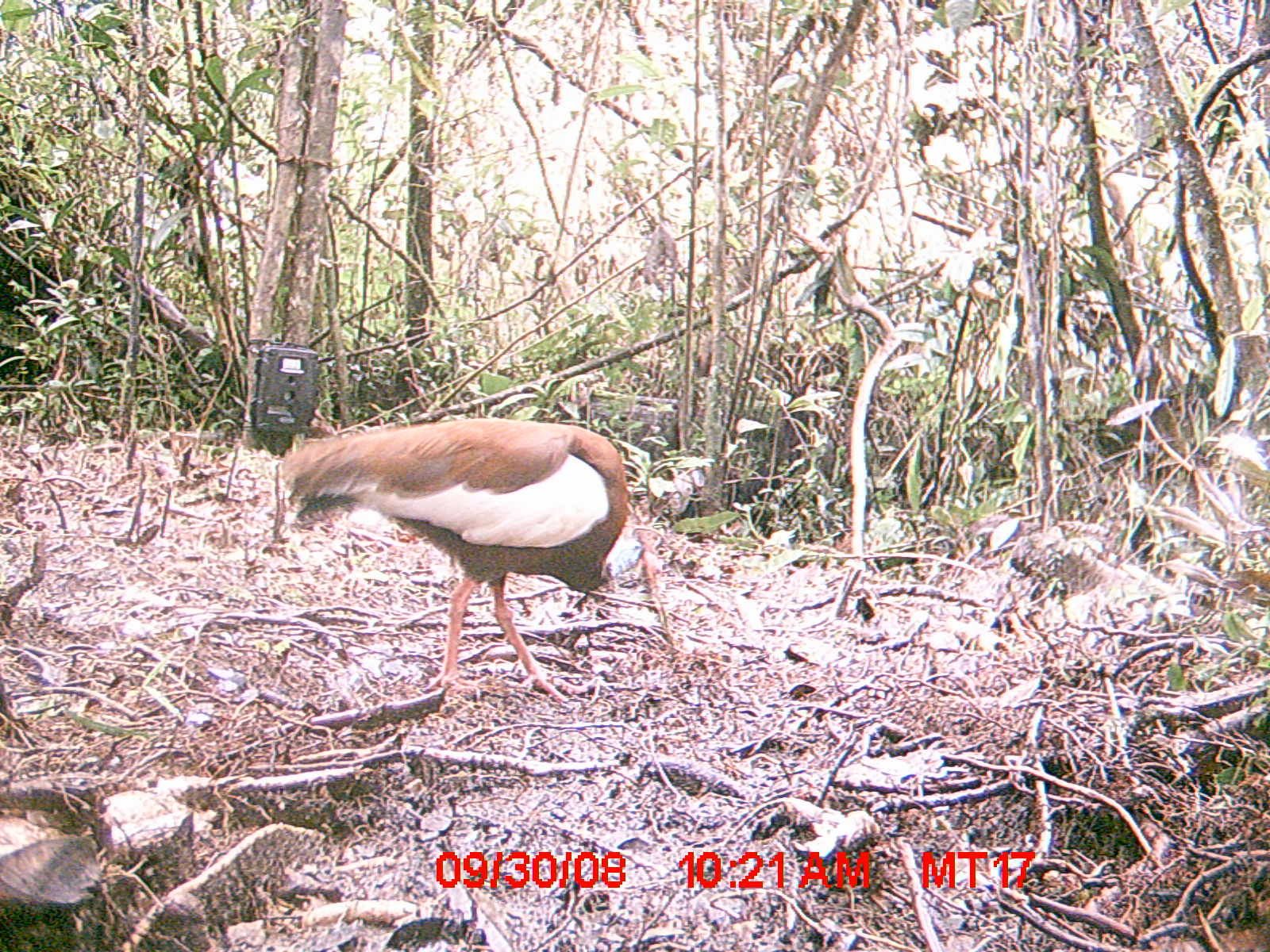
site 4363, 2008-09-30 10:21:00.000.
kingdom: Animalia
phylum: Chordata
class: Aves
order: Pelecaniformes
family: Threskiornithidae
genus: Lophotibis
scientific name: Lophotibis cristata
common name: madagascan ibis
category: lophotibis cristataa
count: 2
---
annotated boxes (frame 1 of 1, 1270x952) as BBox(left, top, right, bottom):
lophotibis cristataa: BBox(278, 415, 675, 702)